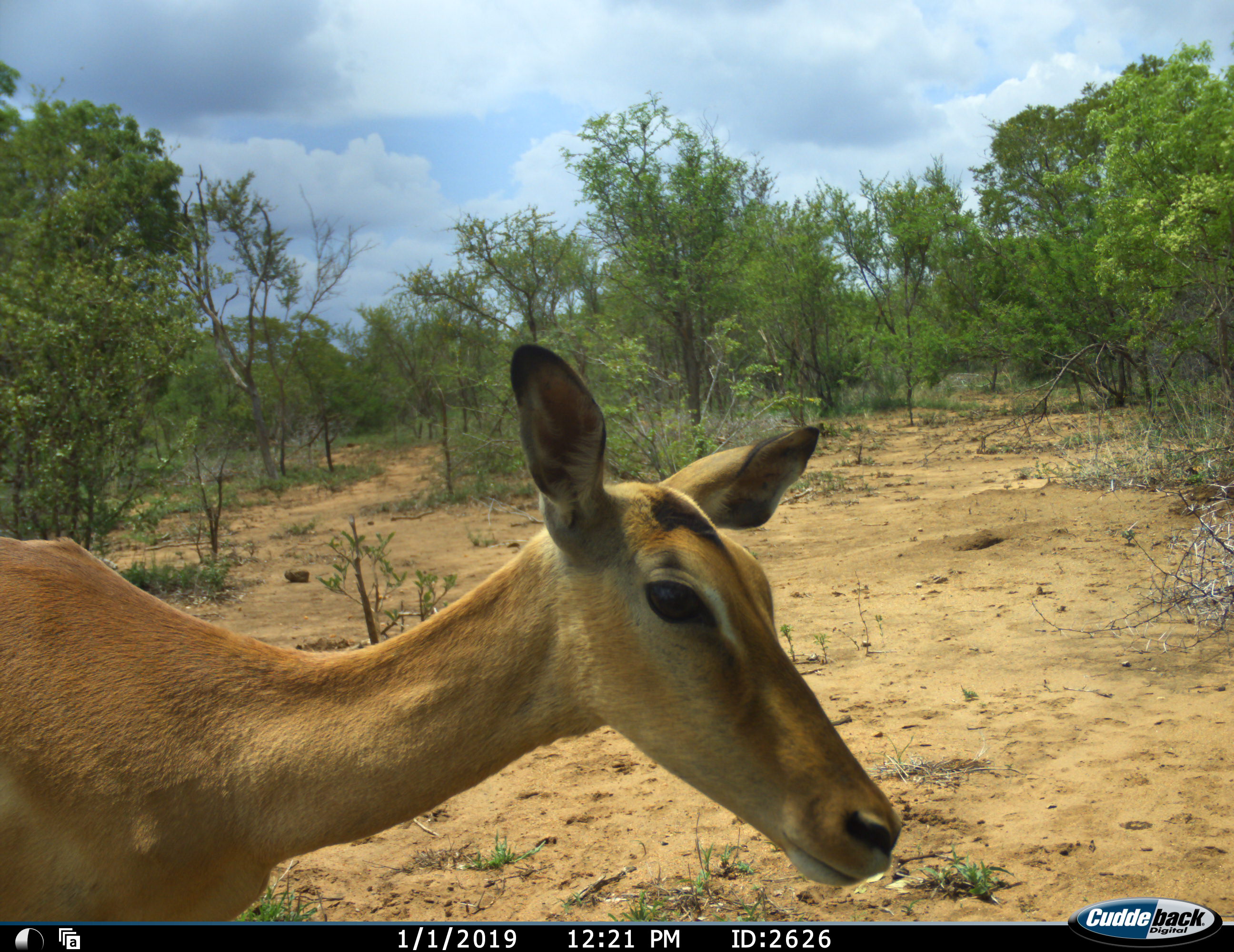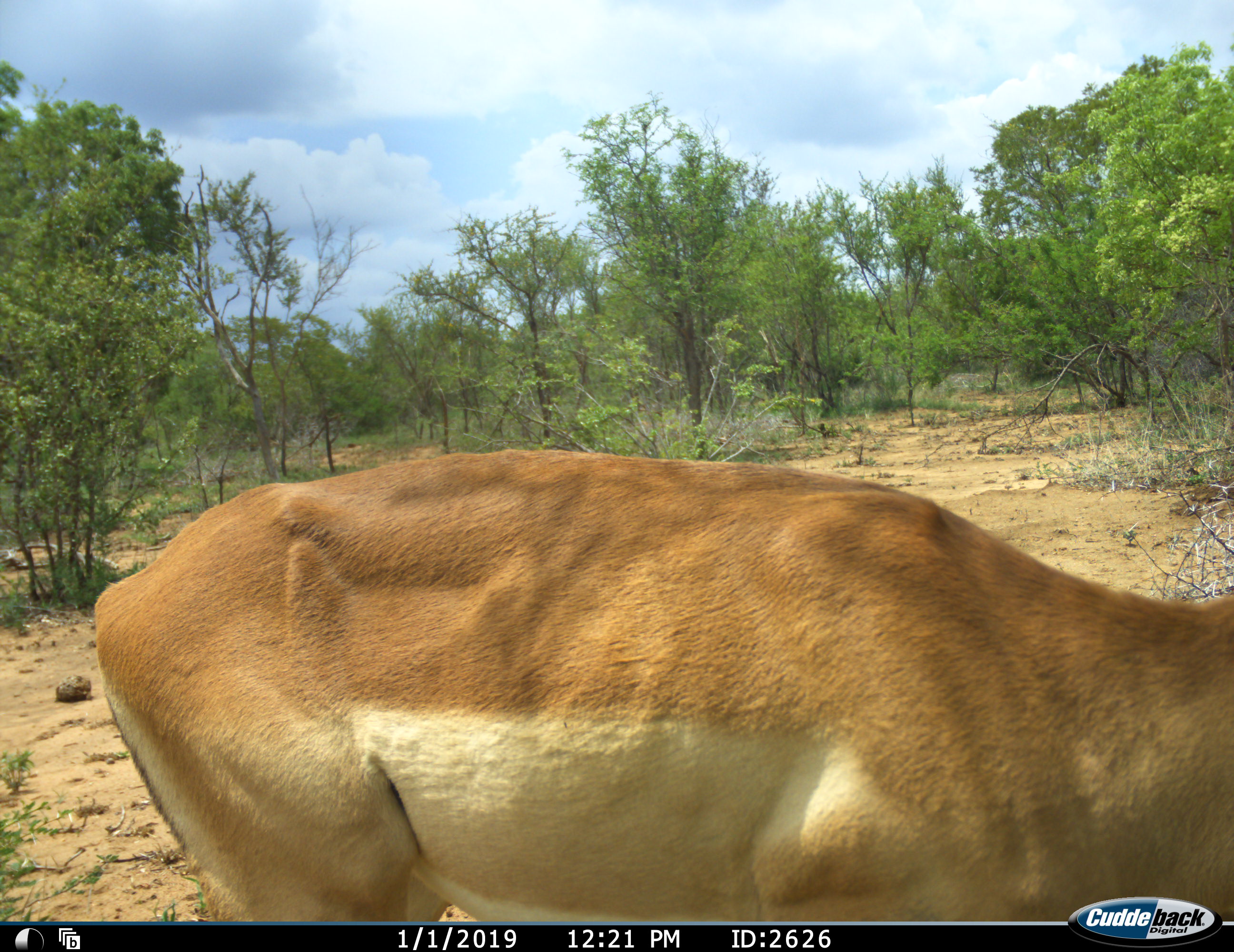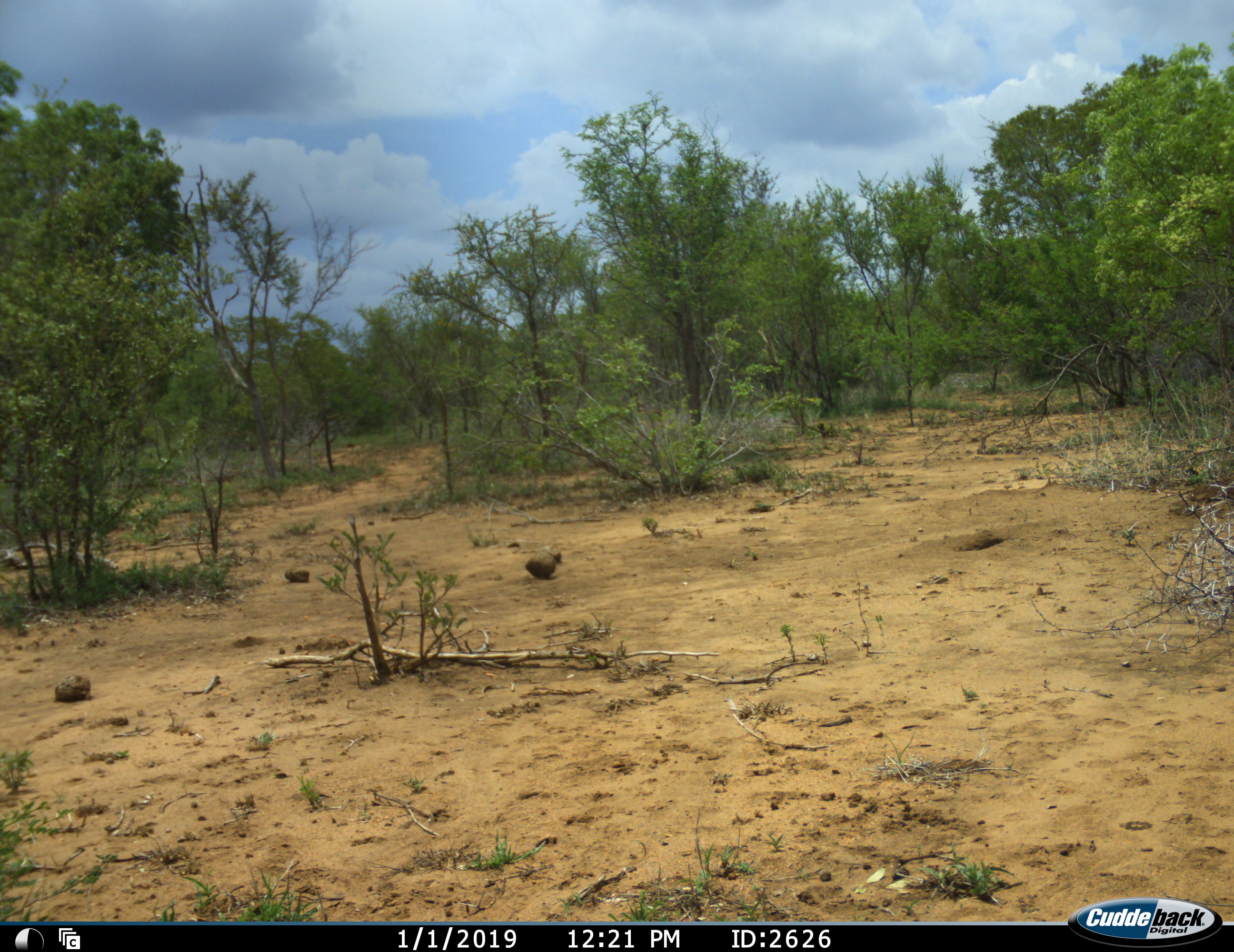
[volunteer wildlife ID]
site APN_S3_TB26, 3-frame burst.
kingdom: Animalia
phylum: Chordata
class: Mammalia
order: Artiodactyla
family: Bovidae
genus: Aepyceros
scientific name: Aepyceros melampus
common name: impala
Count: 1.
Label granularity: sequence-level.